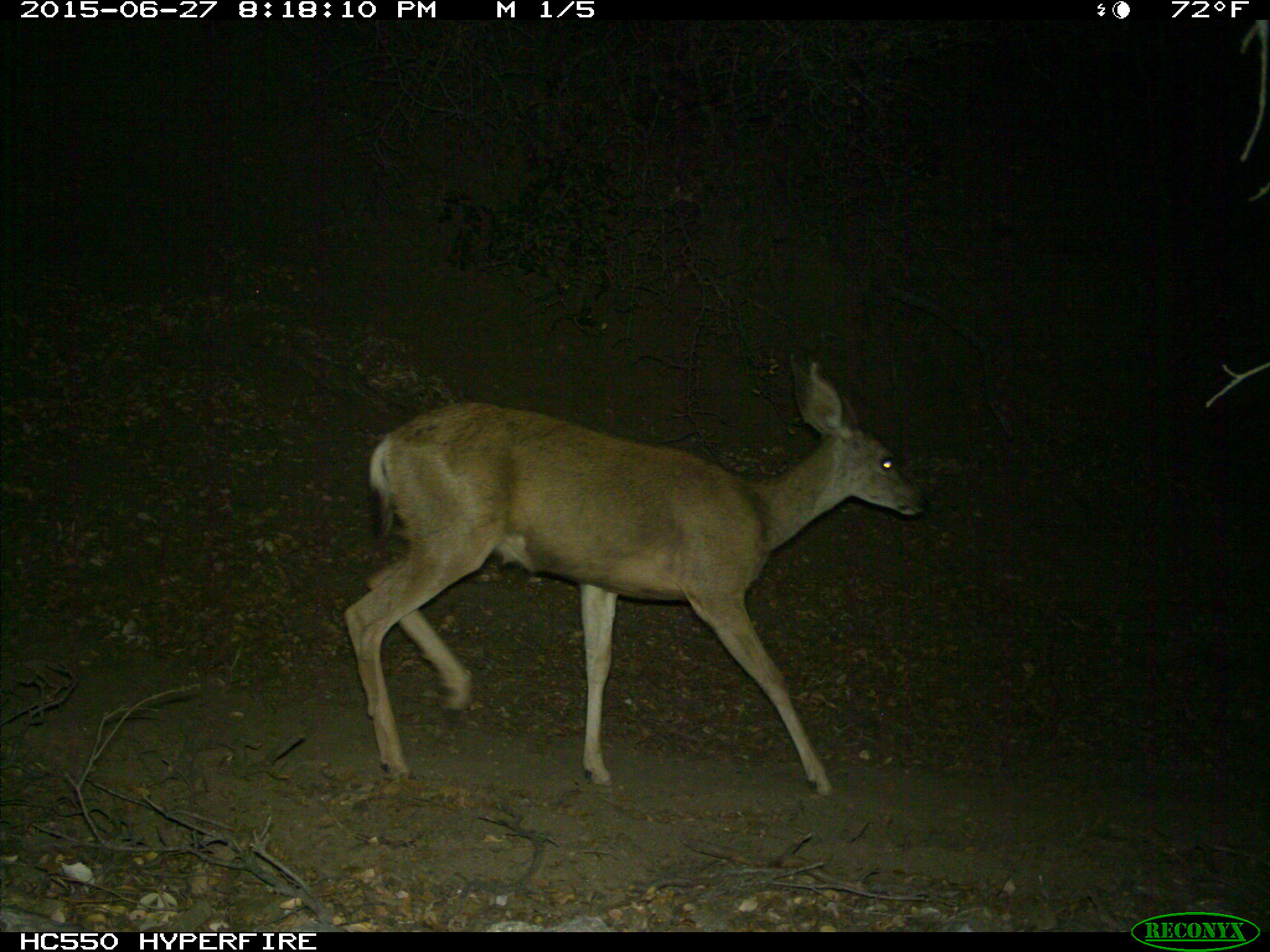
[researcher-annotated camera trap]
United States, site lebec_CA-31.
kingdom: Animalia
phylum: Chordata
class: Mammalia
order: Artiodactyla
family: Cervidae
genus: Odocoileus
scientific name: Odocoileus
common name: deer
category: unidentified deer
Unidentified deer (deer) (Odocoileus).